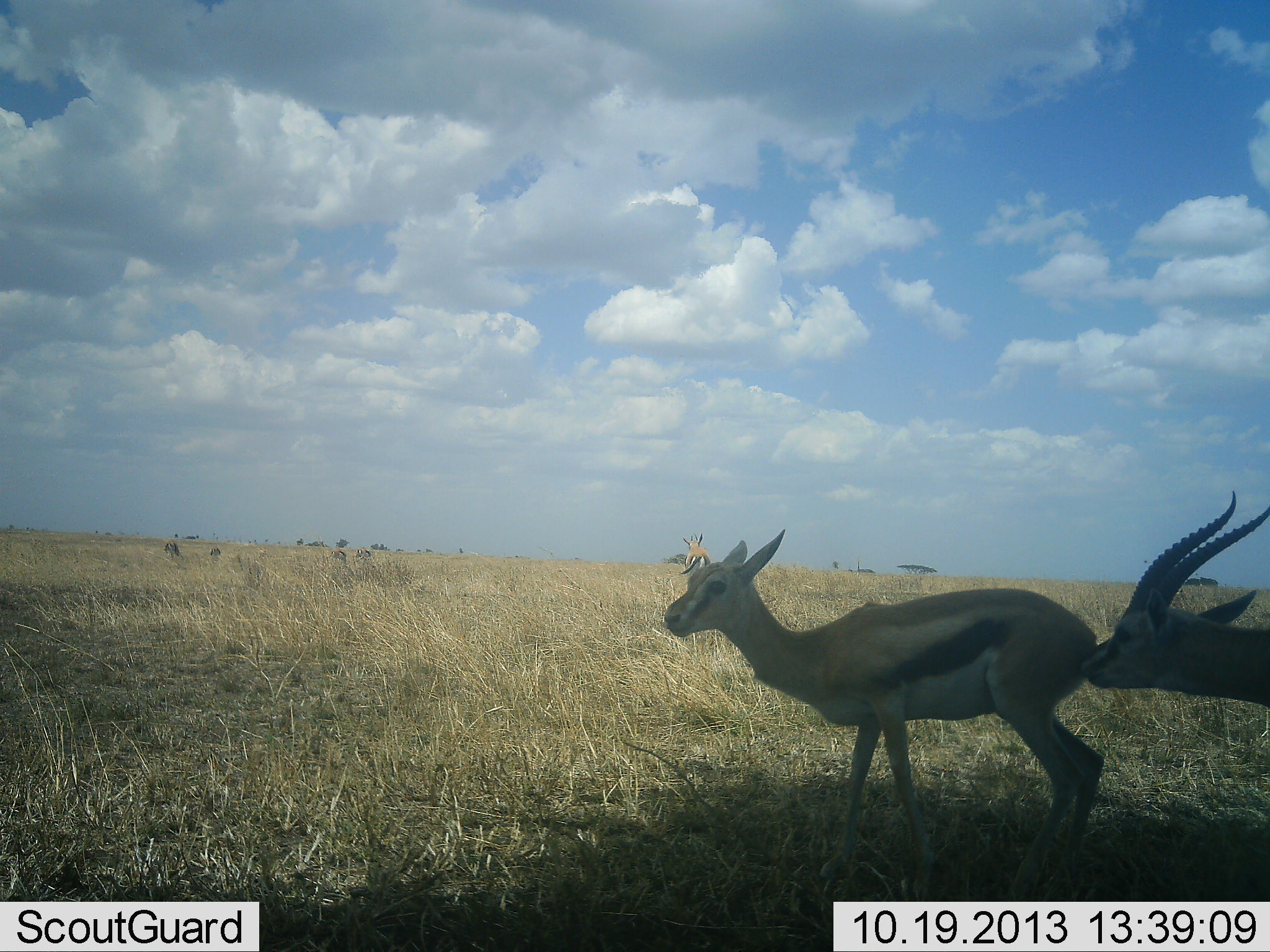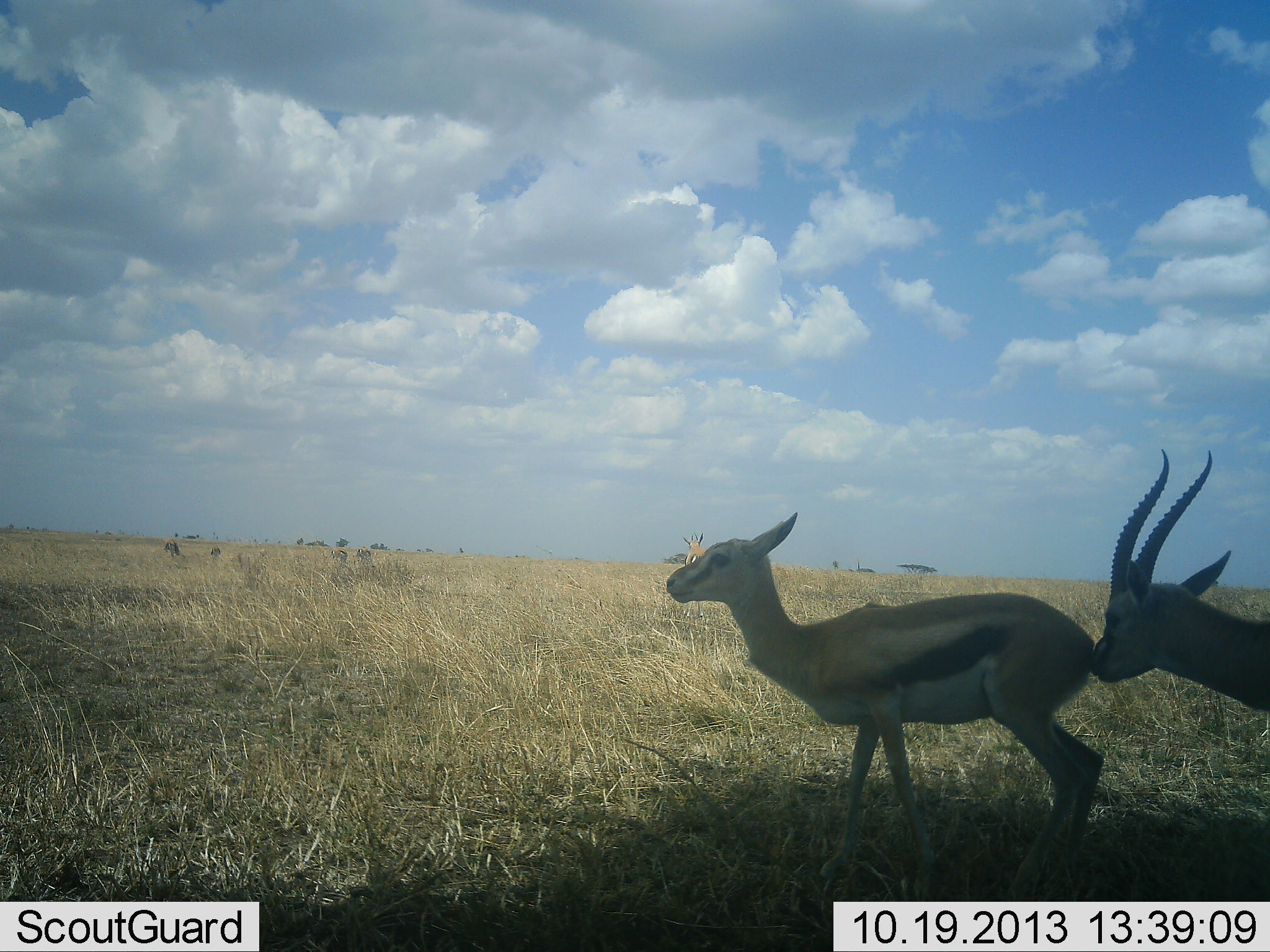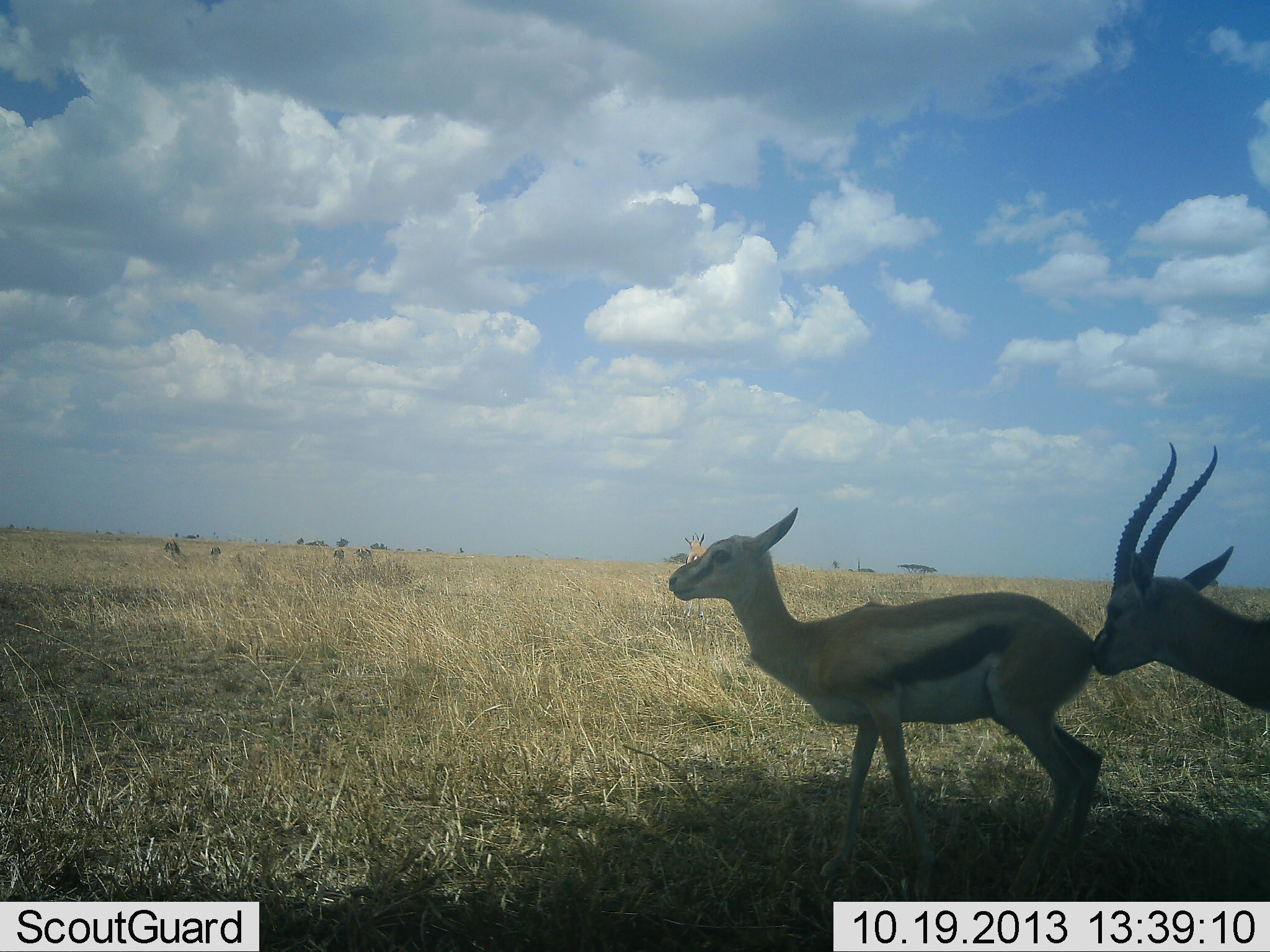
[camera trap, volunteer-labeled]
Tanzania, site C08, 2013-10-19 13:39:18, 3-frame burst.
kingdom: Animalia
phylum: Chordata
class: Mammalia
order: Artiodactyla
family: Bovidae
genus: Eudorcas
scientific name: Eudorcas thomsonii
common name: thomson's gazelle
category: gazellethomsons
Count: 2.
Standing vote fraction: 55%.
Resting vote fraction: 9%.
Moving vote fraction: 9%.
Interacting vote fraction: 91%.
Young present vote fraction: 27%.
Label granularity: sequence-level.